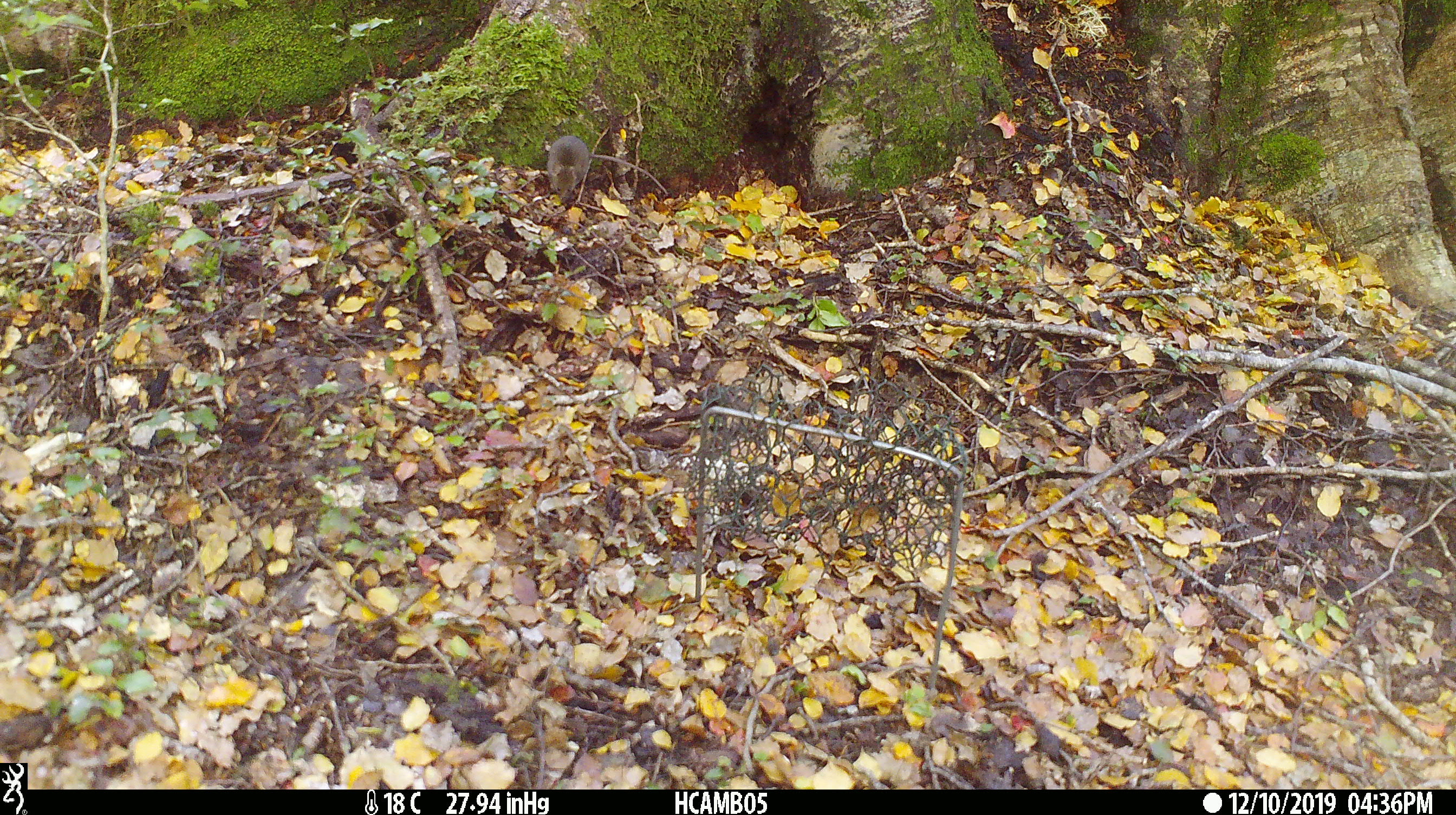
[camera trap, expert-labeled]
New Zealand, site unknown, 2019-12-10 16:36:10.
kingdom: Animalia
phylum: Chordata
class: Mammalia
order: Rodentia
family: Muridae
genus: Mus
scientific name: Mus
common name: mouse